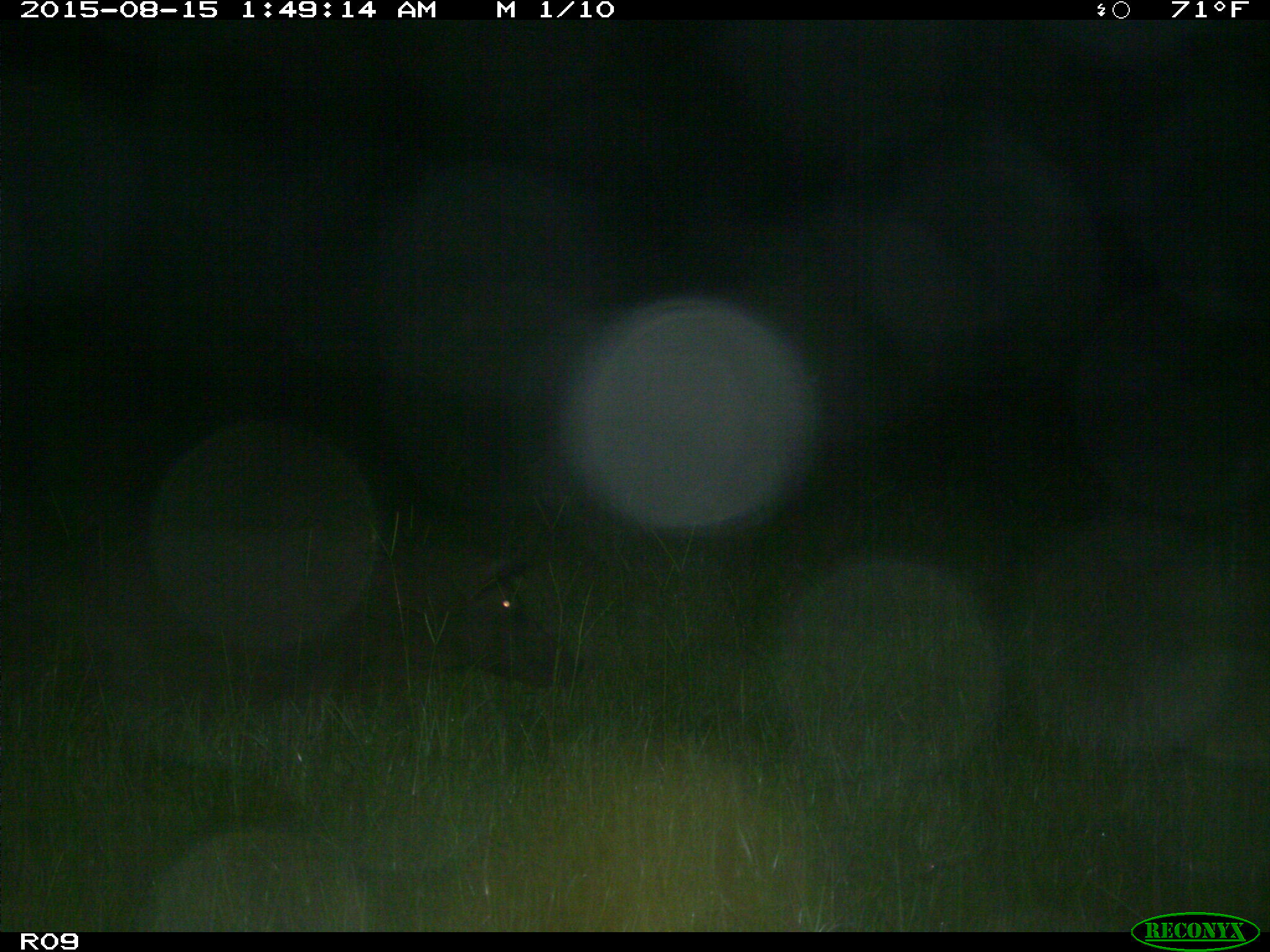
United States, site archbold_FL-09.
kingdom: Animalia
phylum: Chordata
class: Mammalia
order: Artiodactyla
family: Suidae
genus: Sus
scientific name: Sus scrofa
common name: wild boar